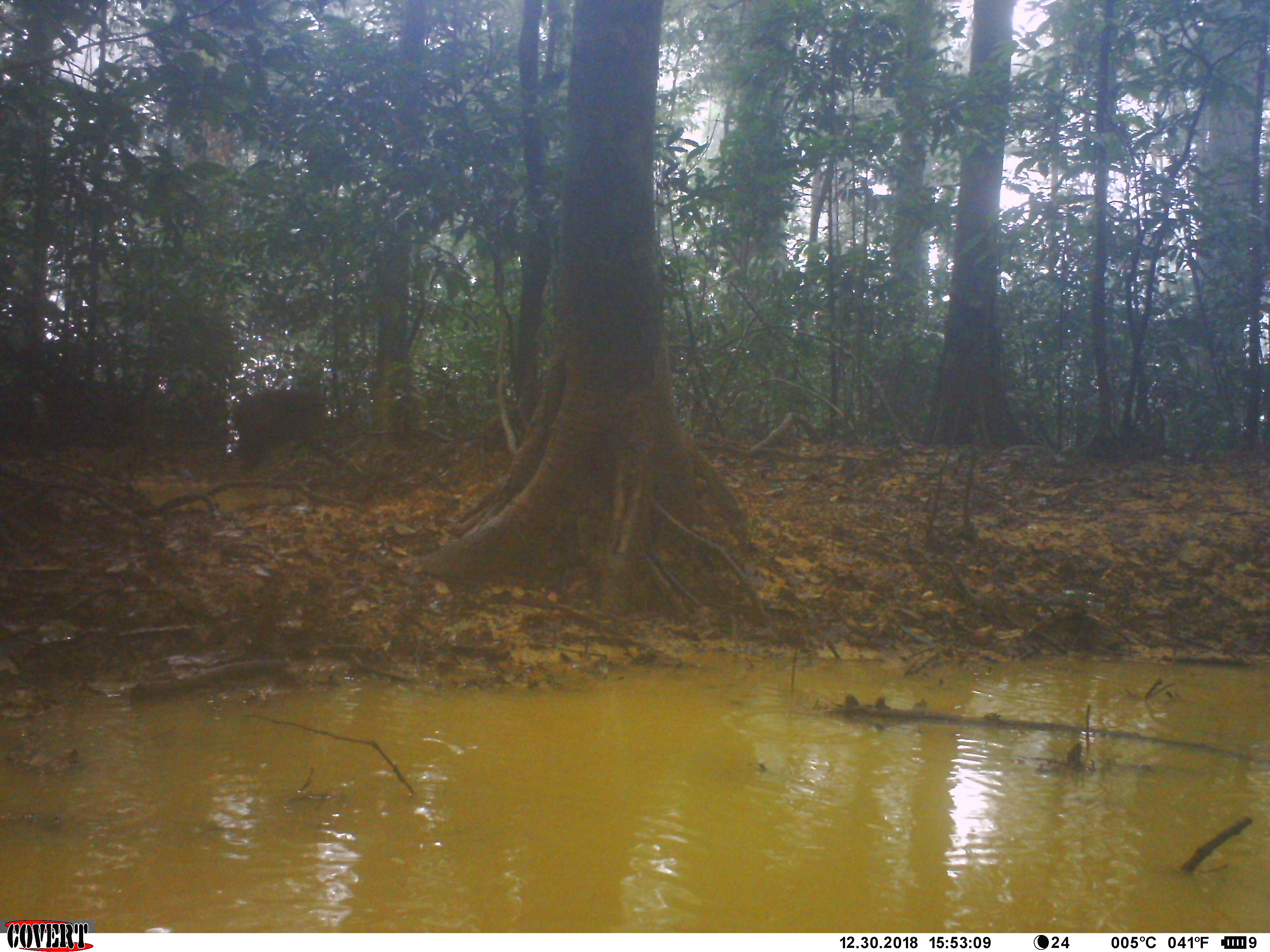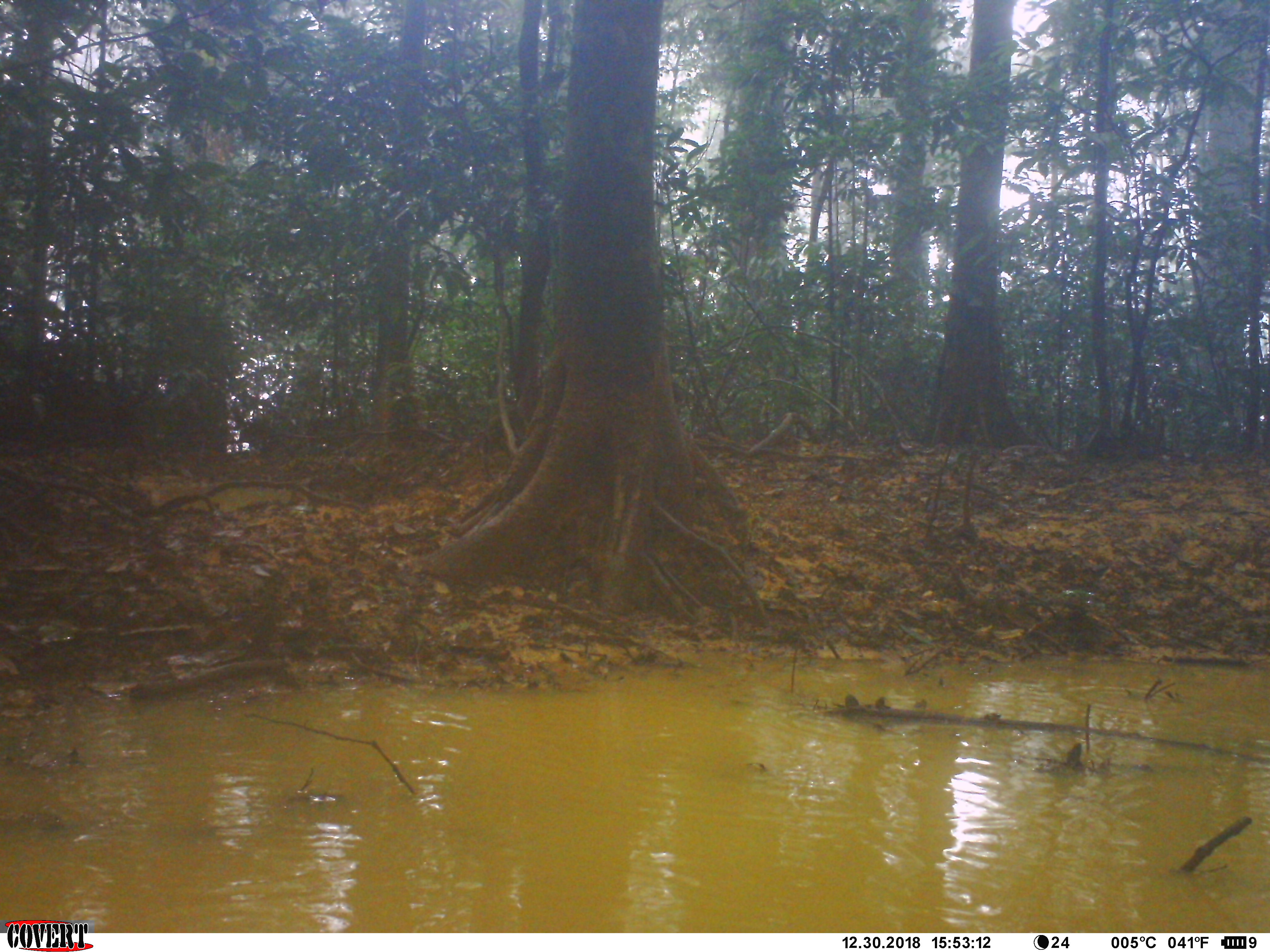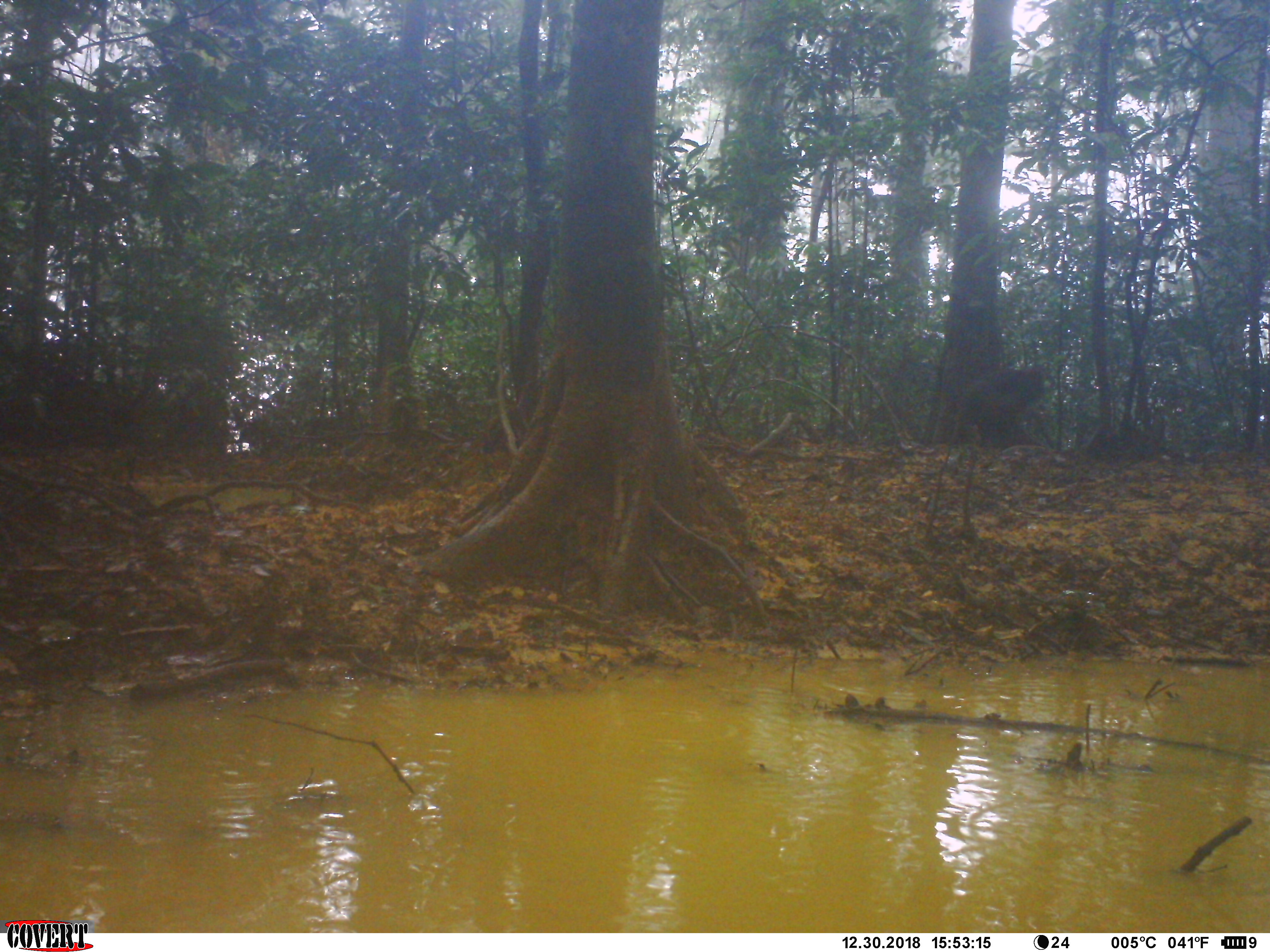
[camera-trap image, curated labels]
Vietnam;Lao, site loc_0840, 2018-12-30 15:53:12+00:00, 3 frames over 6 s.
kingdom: Animalia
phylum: Chordata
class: Mammalia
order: Primates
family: Cercopithecidae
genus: Macaca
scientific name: Macaca arctoides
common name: stump-tailed macaque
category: stump tailed macaque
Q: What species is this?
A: Stump tailed macaque (stump-tailed macaque) (Macaca arctoides).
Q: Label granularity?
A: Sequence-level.